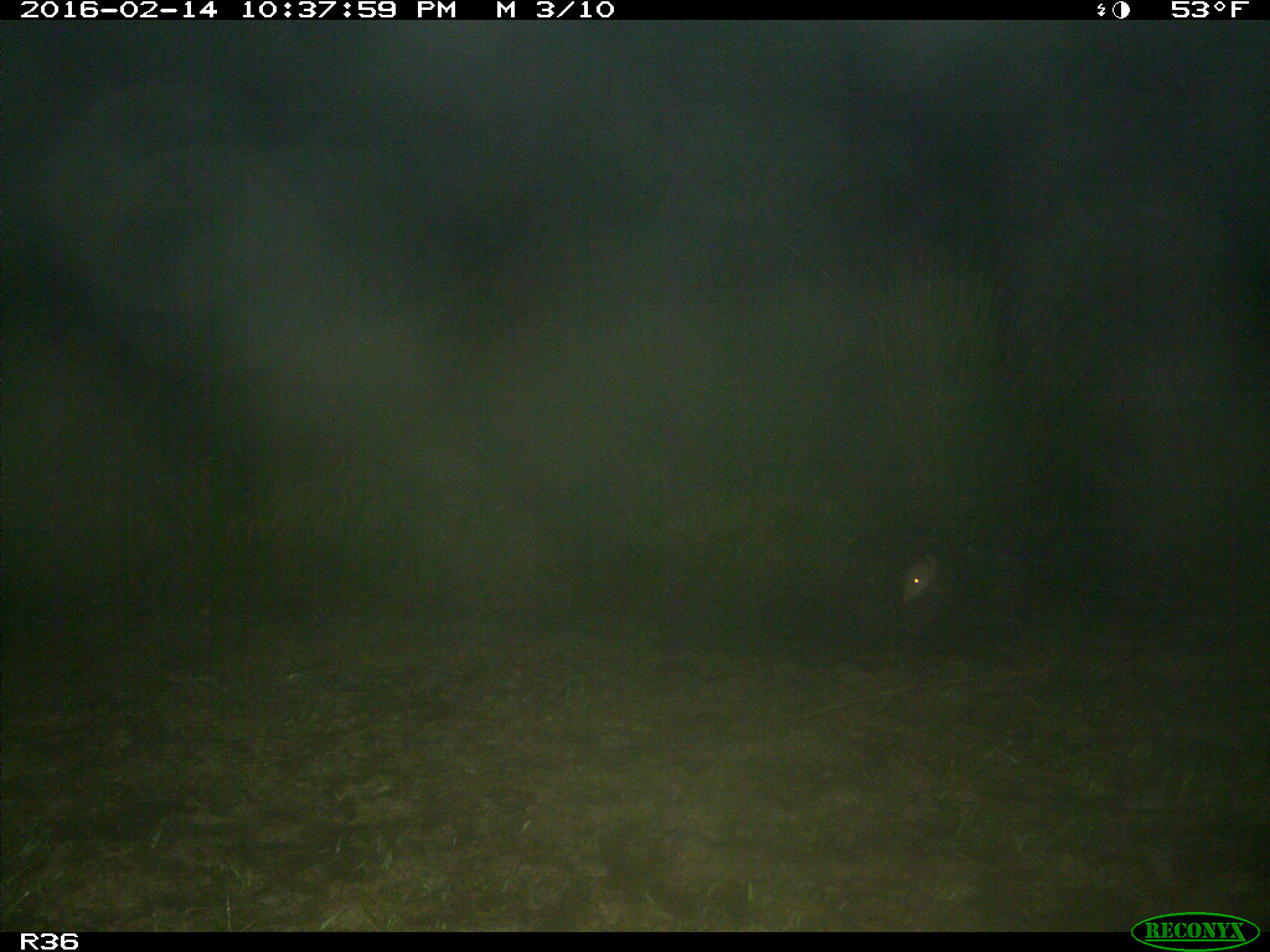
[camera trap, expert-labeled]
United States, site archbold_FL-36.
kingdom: Animalia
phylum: Chordata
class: Mammalia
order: Didelphimorphia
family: Didelphidae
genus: Didelphis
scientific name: Didelphis virginiana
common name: virginia opossum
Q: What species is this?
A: Didelphis virginiana (virginia opossum).